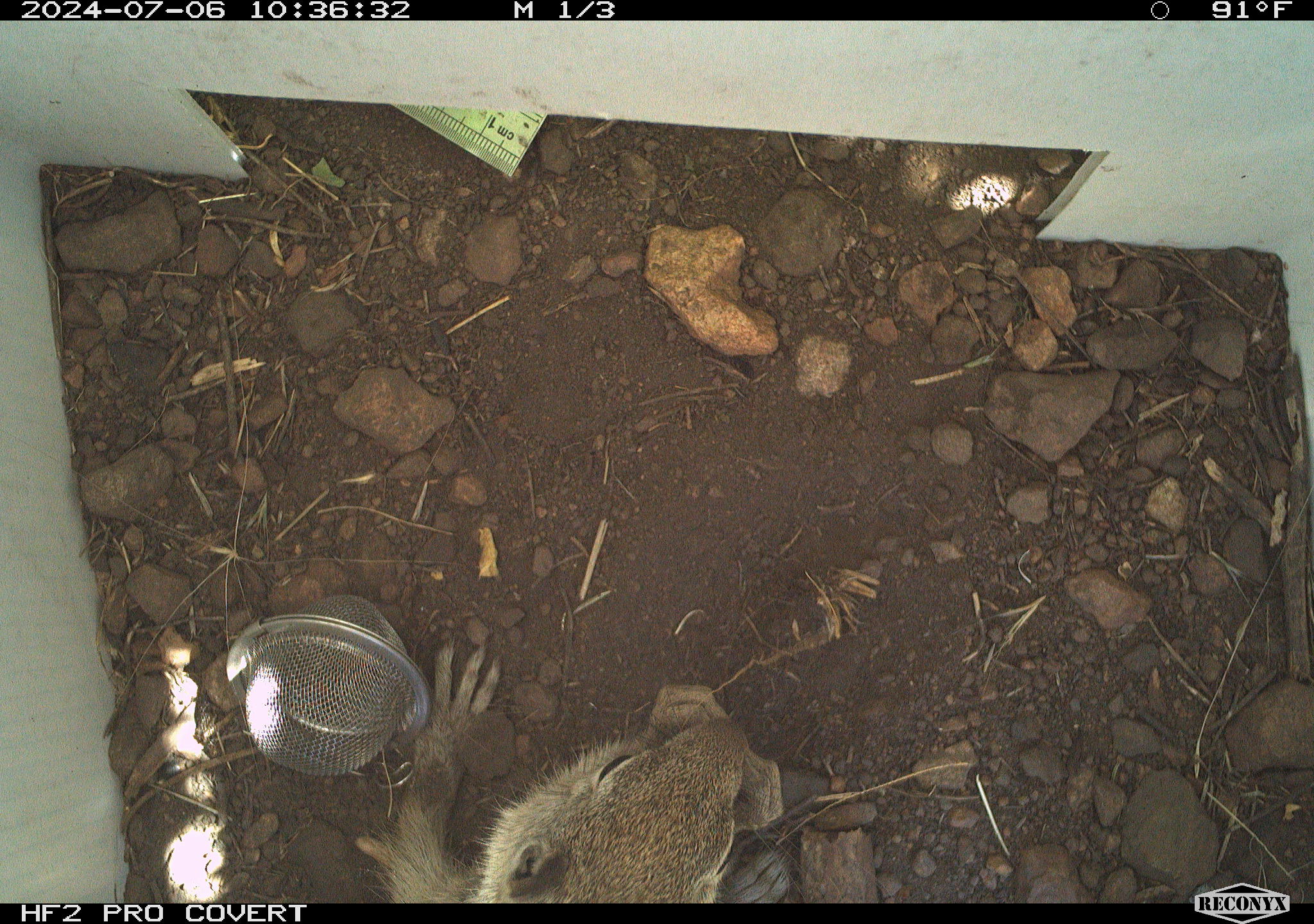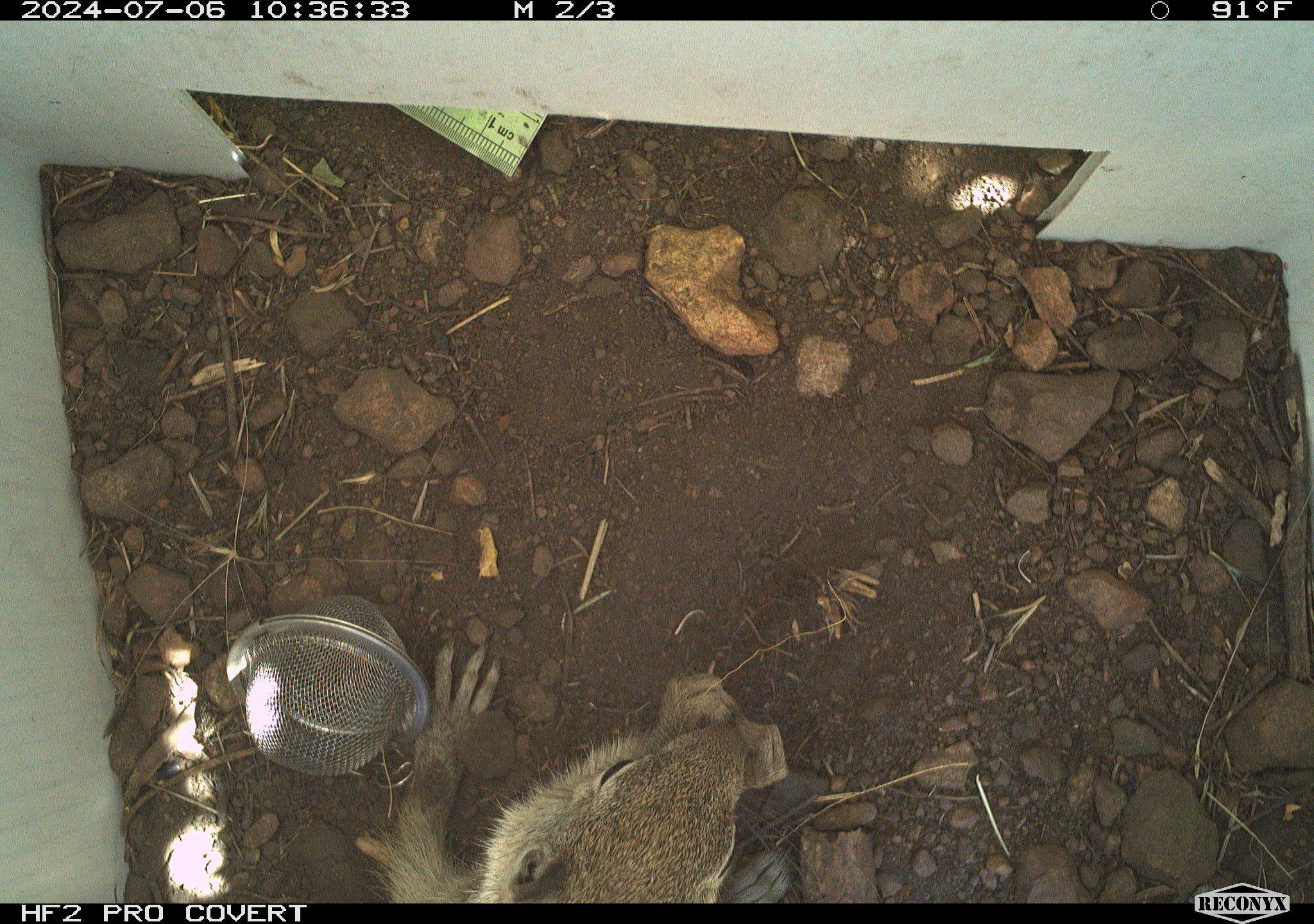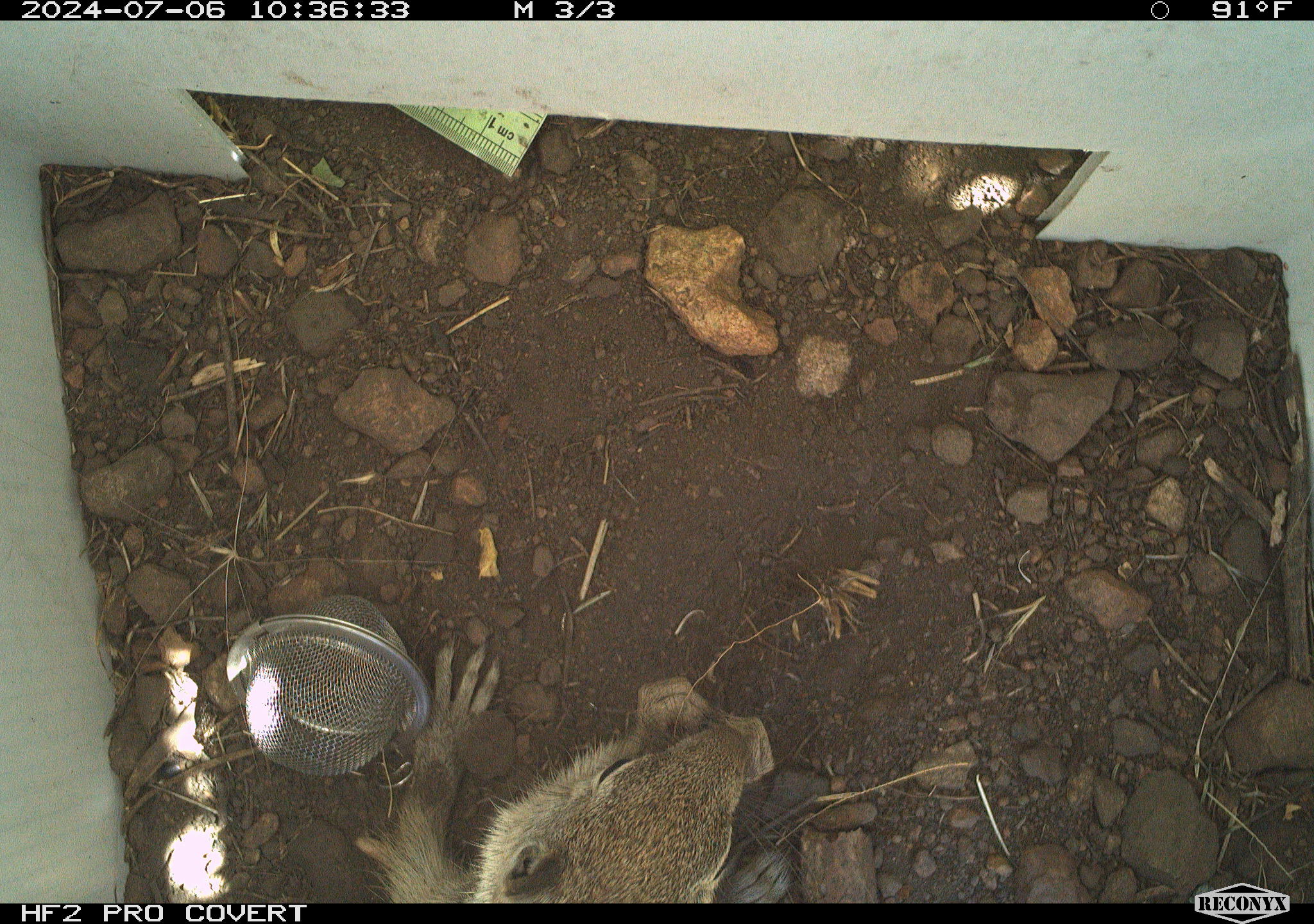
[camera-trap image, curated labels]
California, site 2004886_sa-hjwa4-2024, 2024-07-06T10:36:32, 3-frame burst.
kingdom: Animalia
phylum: Chordata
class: Mammalia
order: Rodentia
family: Sciuridae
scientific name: Sciuridae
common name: squirrels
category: sciuridae family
Sciuridae family (squirrels) (Sciuridae).